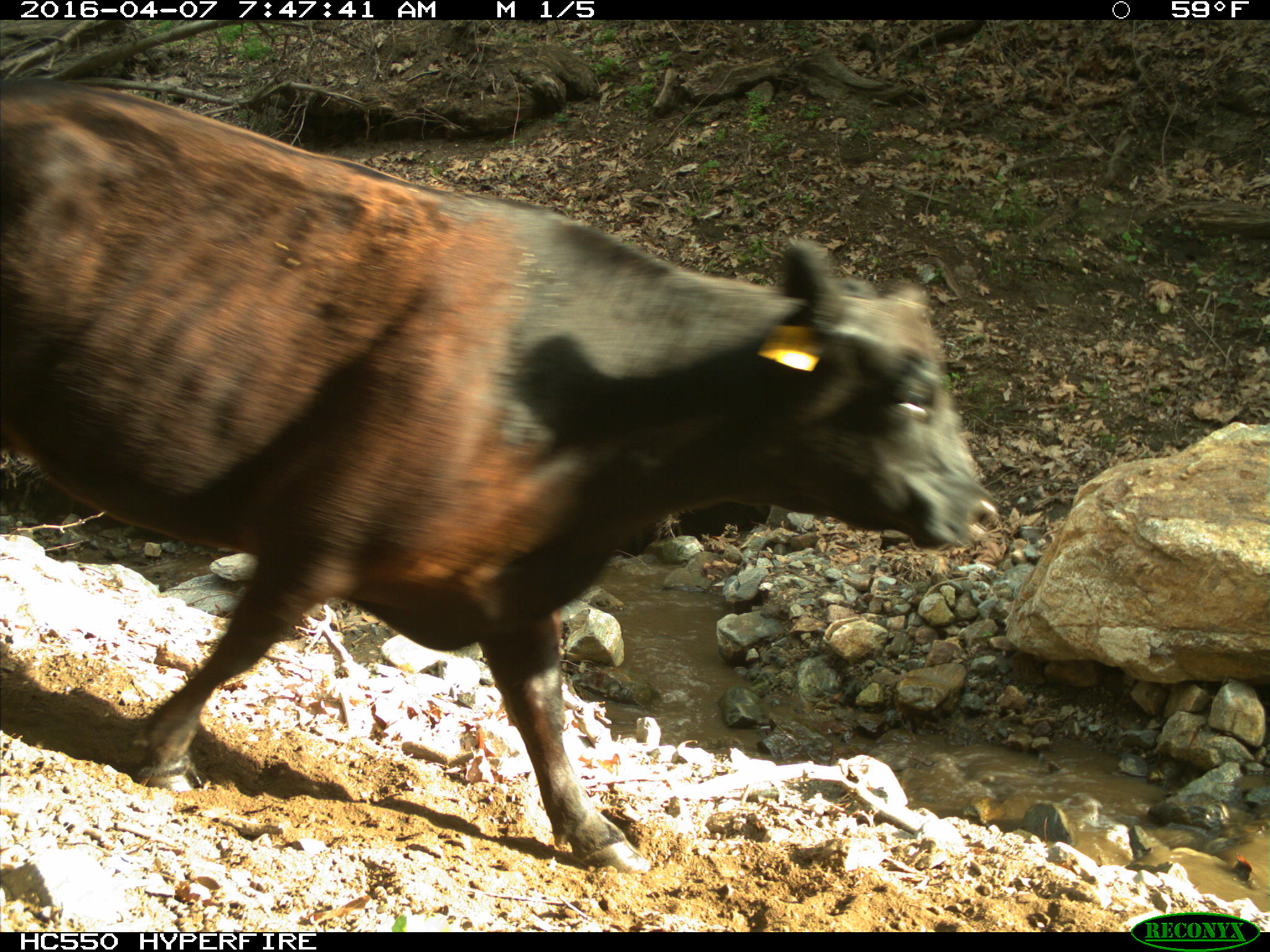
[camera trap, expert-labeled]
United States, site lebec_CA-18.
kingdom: Animalia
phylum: Chordata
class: Mammalia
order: Artiodactyla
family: Bovidae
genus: Bos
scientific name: Bos taurus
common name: domestic cow